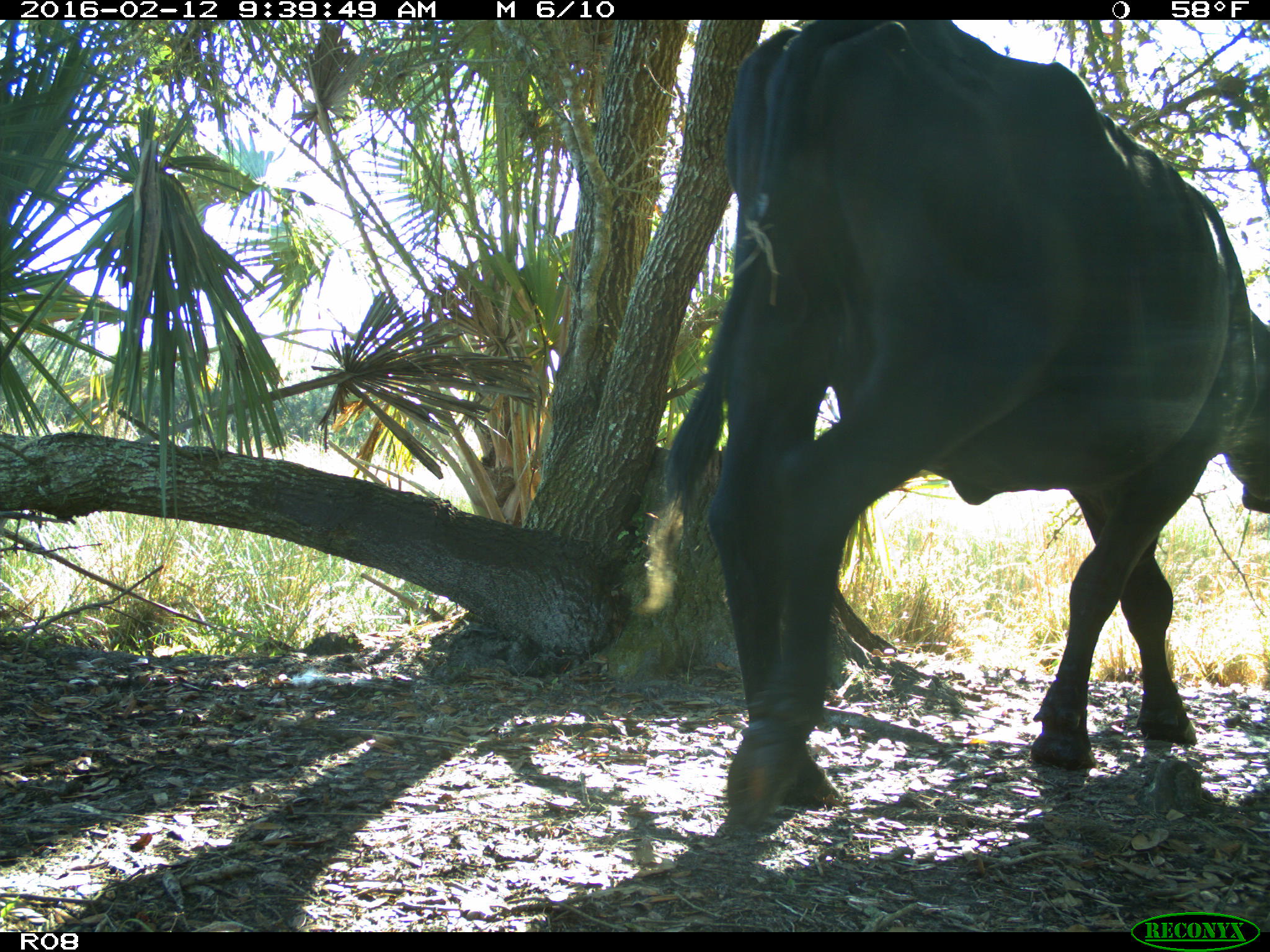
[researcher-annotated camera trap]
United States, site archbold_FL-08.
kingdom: Animalia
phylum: Chordata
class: Mammalia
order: Artiodactyla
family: Bovidae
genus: Bos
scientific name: Bos taurus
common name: domestic cow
Bos taurus (domestic cow).